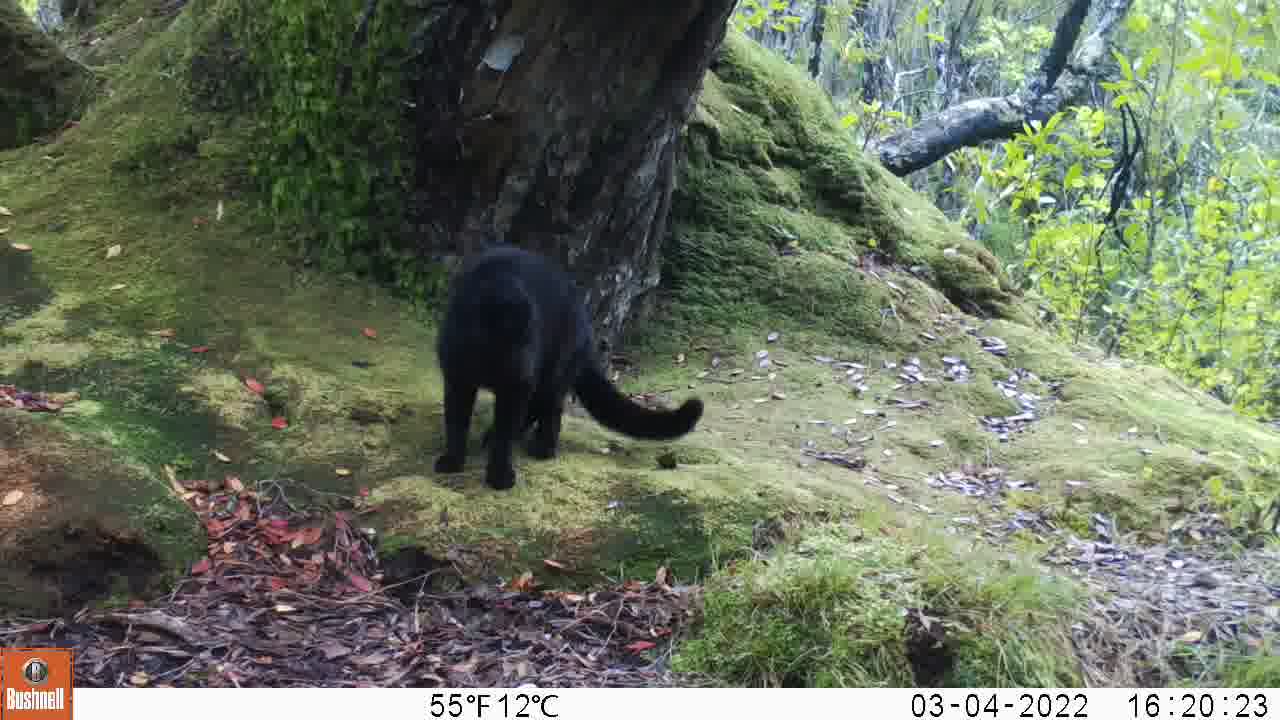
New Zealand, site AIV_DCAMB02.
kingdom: Animalia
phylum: Chordata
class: Mammalia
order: Carnivora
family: Felidae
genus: Felis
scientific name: Felis catus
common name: domestic cat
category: cat